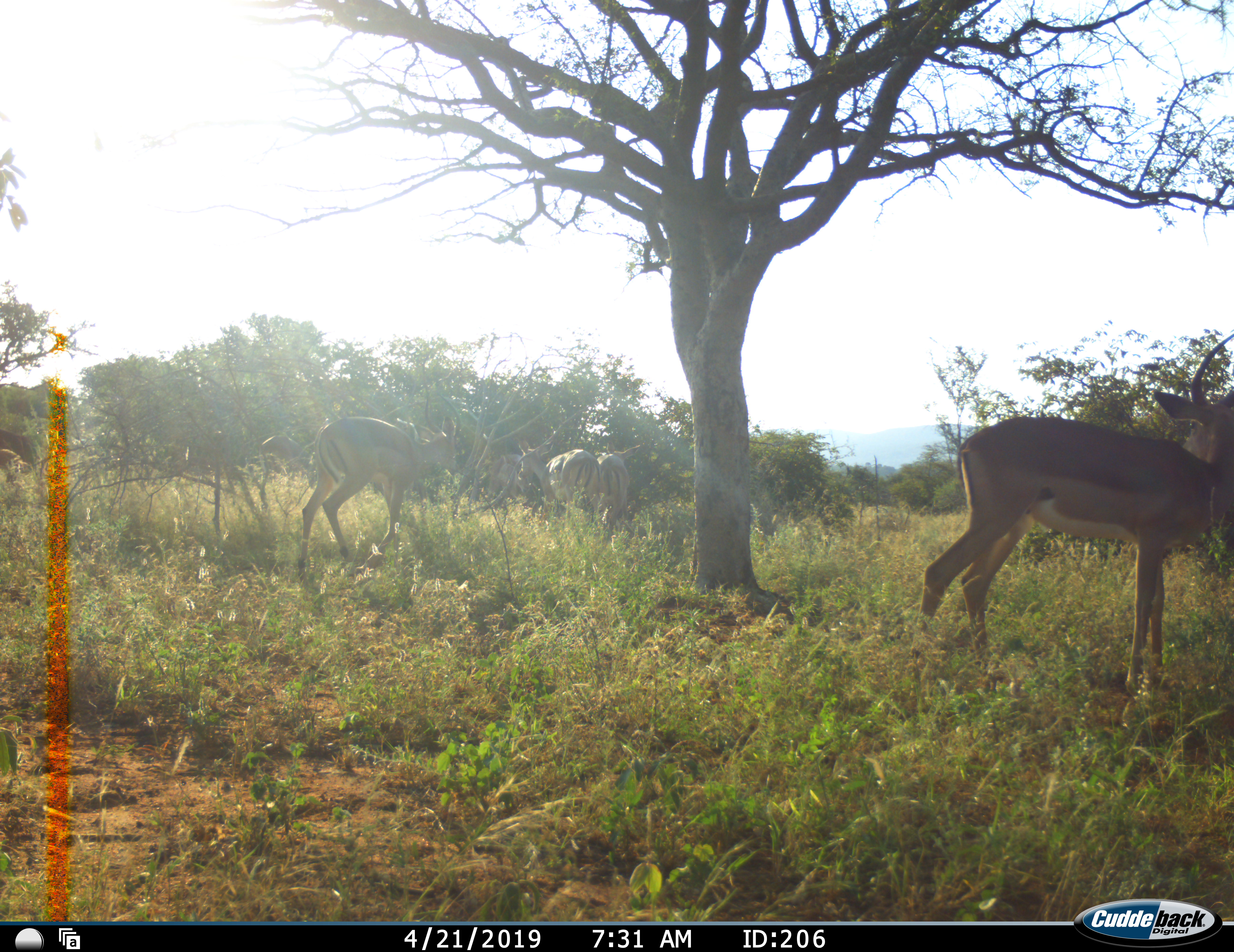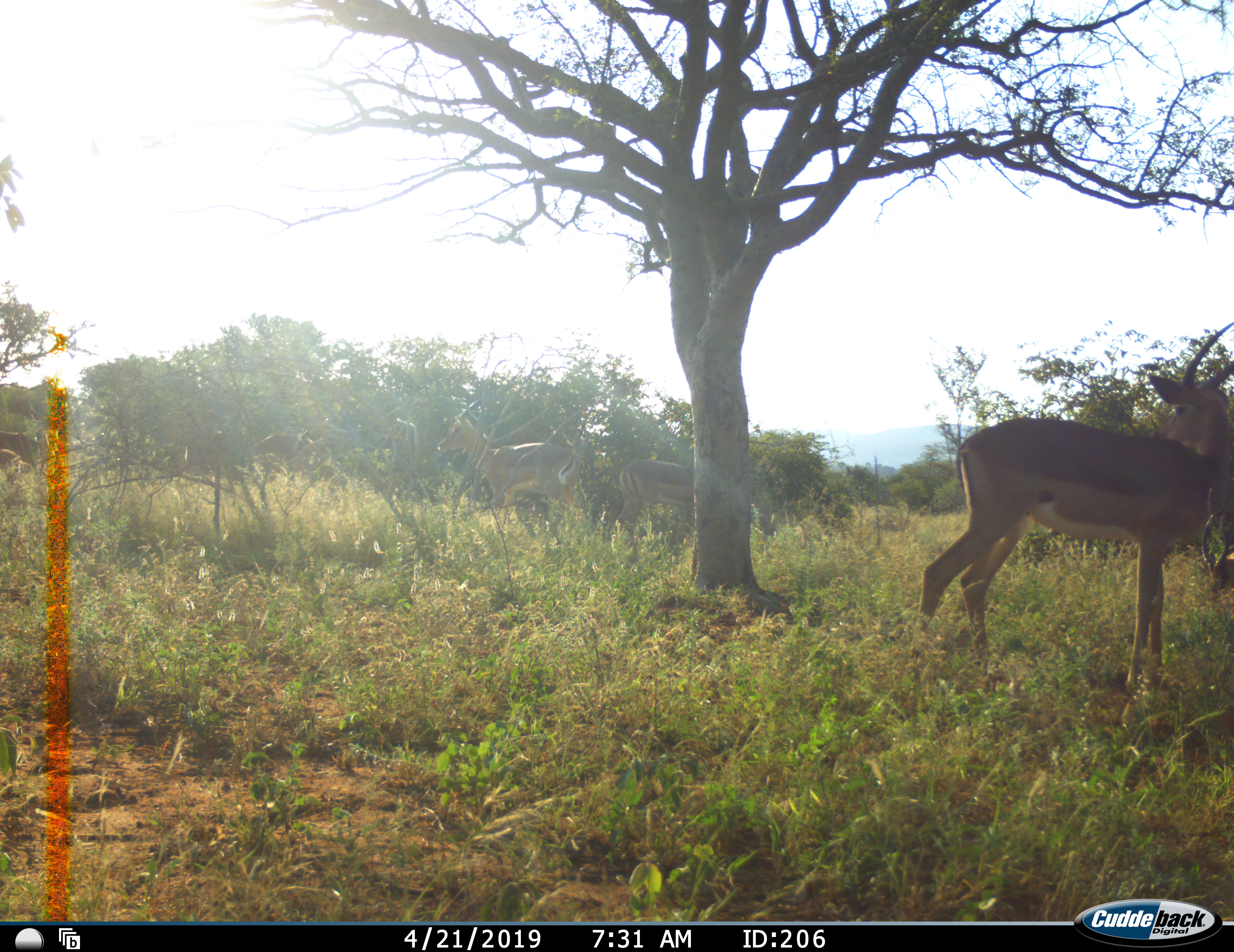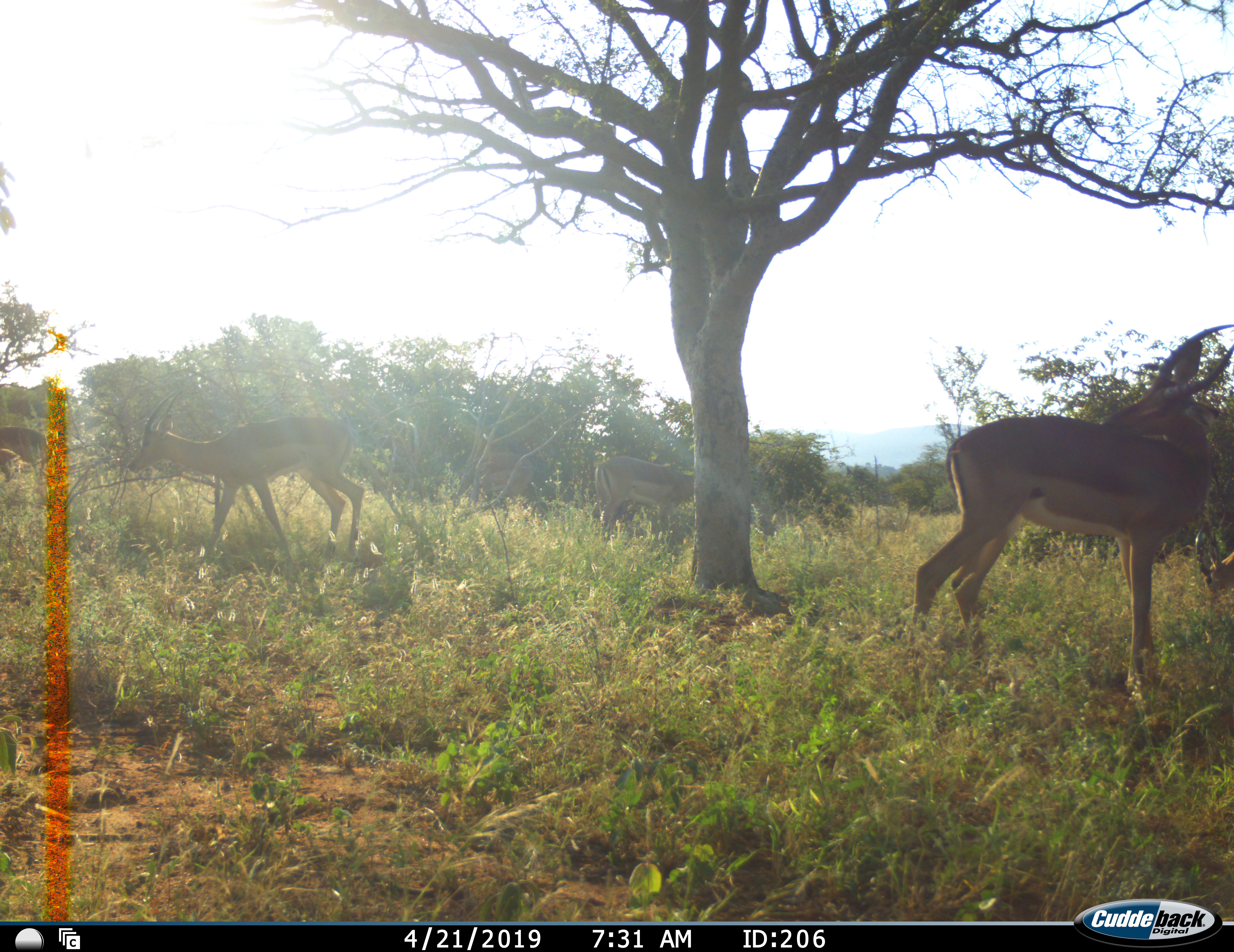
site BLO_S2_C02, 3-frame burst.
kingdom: Animalia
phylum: Chordata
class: Mammalia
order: Artiodactyla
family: Bovidae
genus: Aepyceros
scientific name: Aepyceros melampus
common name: impala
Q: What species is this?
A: Impala (Aepyceros melampus).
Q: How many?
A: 6.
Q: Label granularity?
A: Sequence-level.